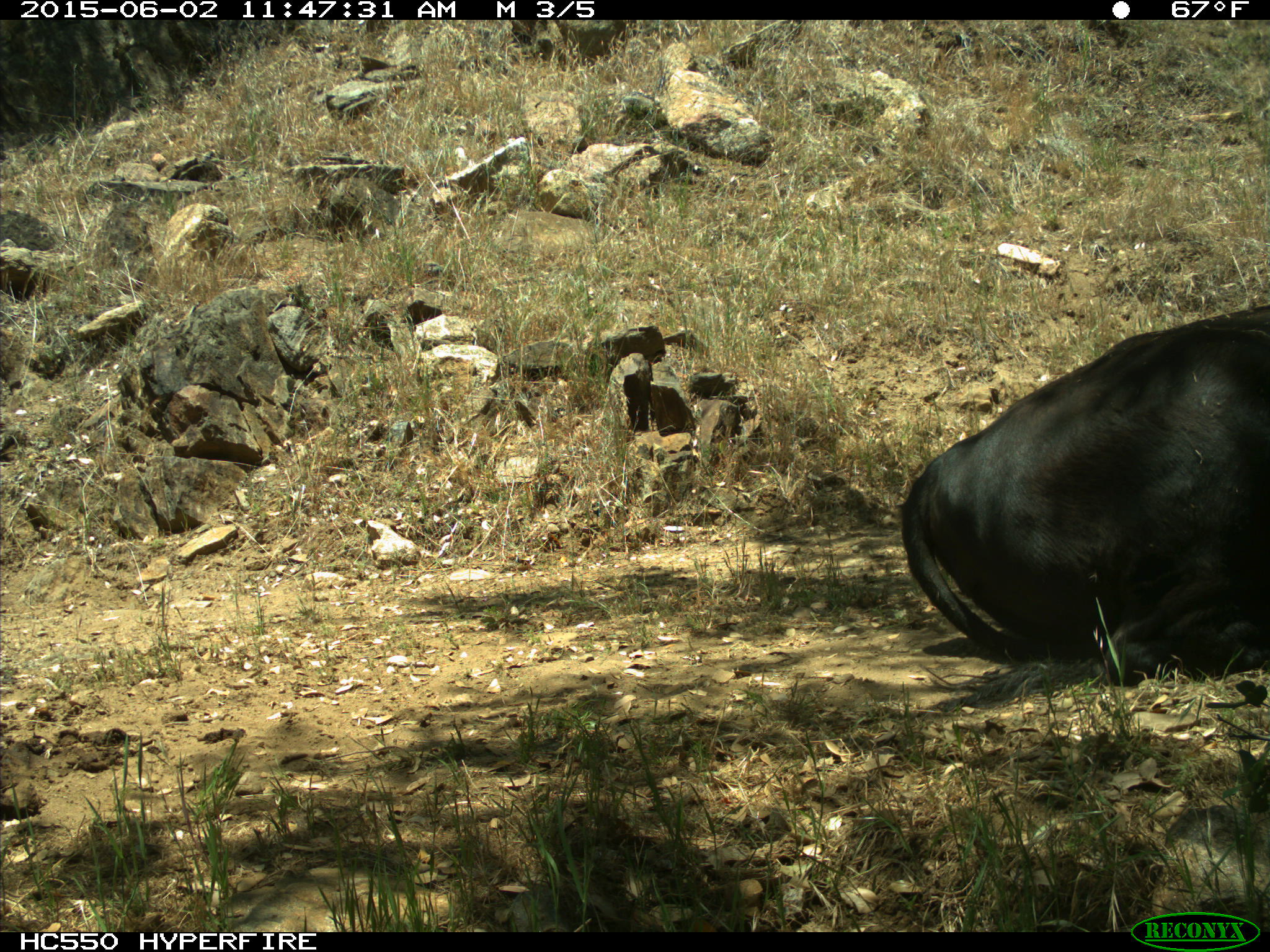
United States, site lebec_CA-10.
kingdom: Animalia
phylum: Chordata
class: Mammalia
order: Artiodactyla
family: Bovidae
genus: Bos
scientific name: Bos taurus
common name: domestic cow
Bos taurus (domestic cow).